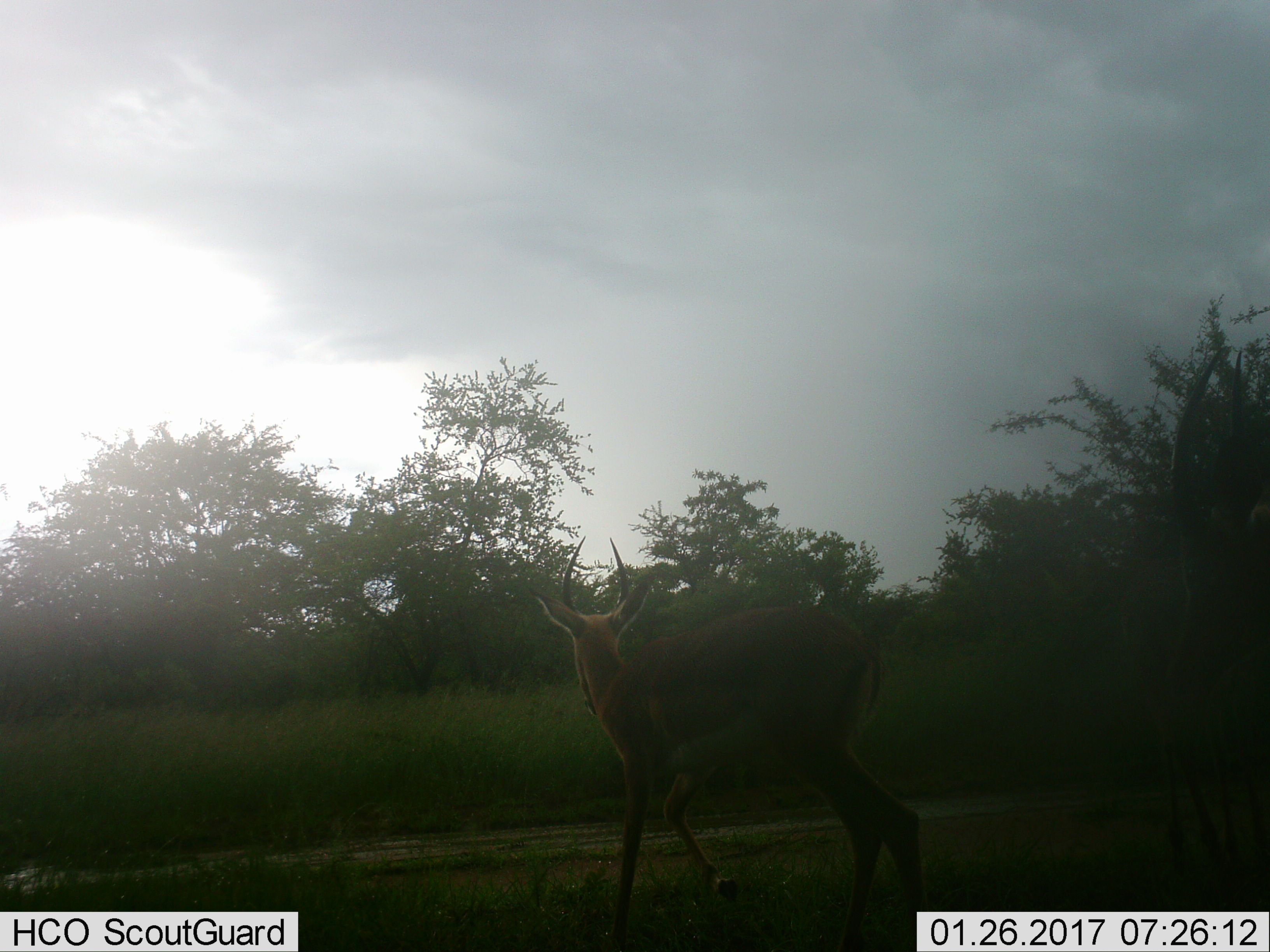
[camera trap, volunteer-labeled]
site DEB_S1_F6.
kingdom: Animalia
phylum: Chordata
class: Mammalia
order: Artiodactyla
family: Bovidae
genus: Aepyceros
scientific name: Aepyceros melampus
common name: impala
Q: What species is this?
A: Impala (Aepyceros melampus).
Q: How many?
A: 1.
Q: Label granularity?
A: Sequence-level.